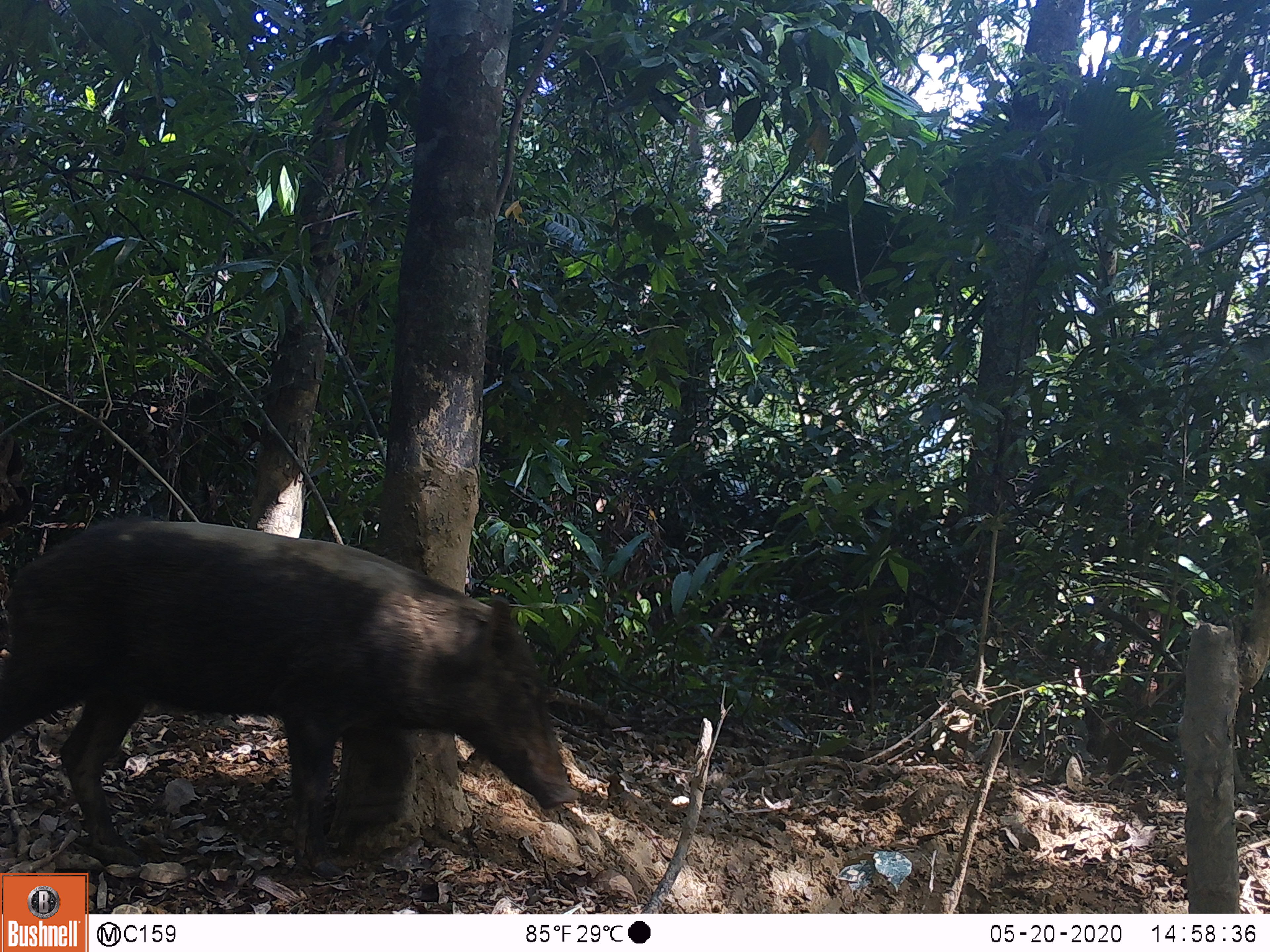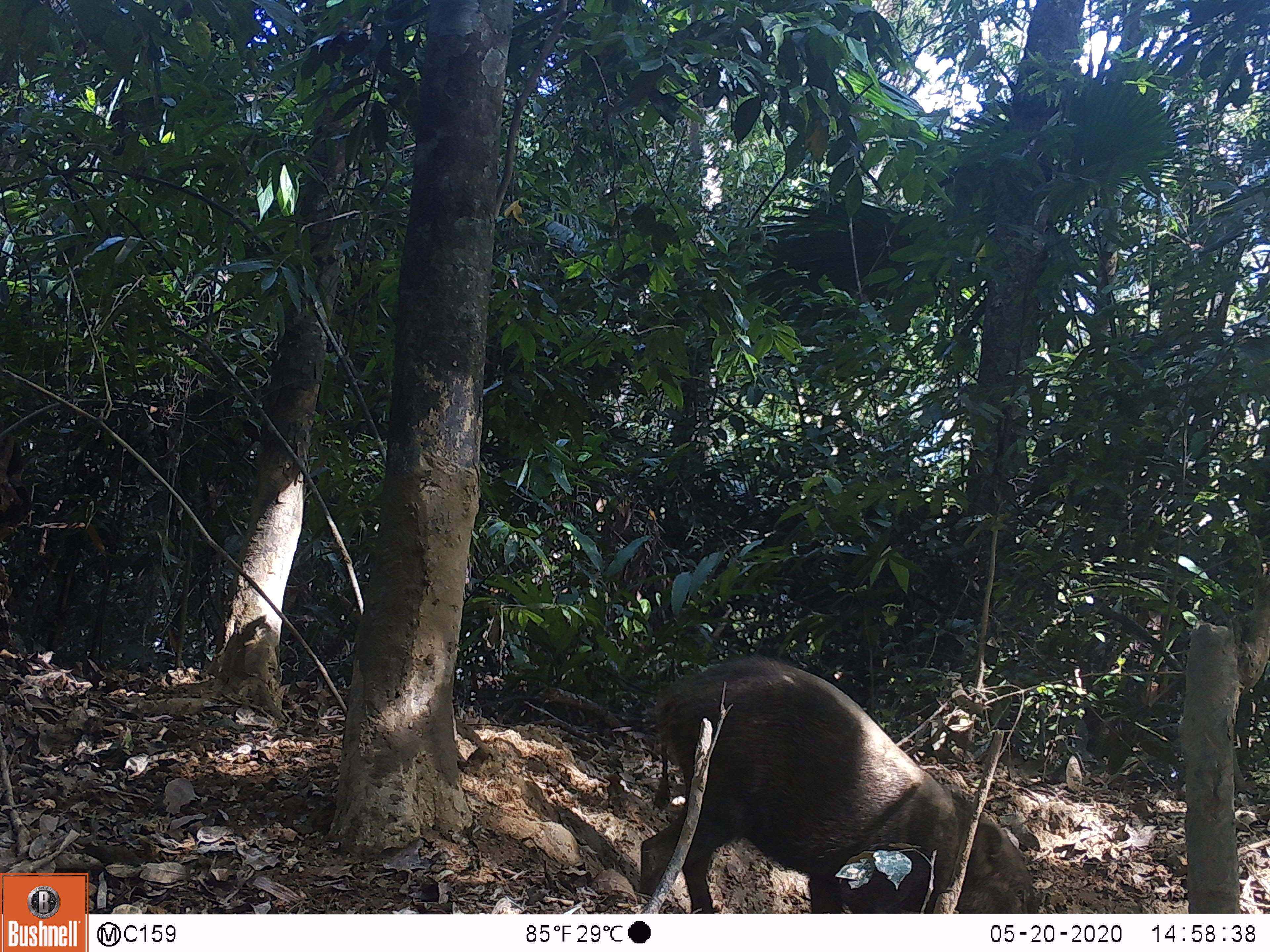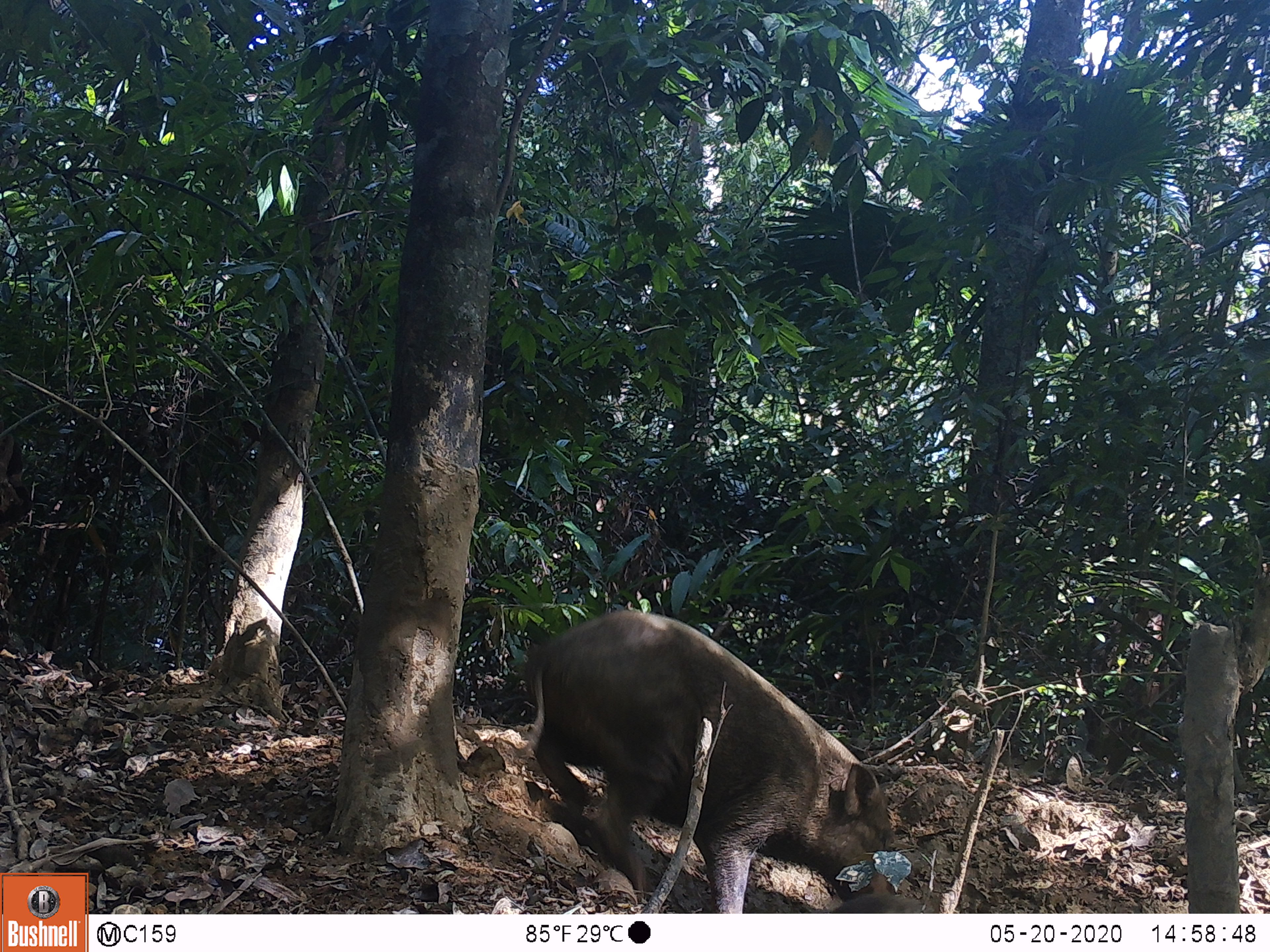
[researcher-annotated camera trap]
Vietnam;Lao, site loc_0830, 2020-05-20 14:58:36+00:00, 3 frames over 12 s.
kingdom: Animalia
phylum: Chordata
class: Mammalia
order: Artiodactyla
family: Suidae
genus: Sus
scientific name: Sus scrofa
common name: eurasian wild pig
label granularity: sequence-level